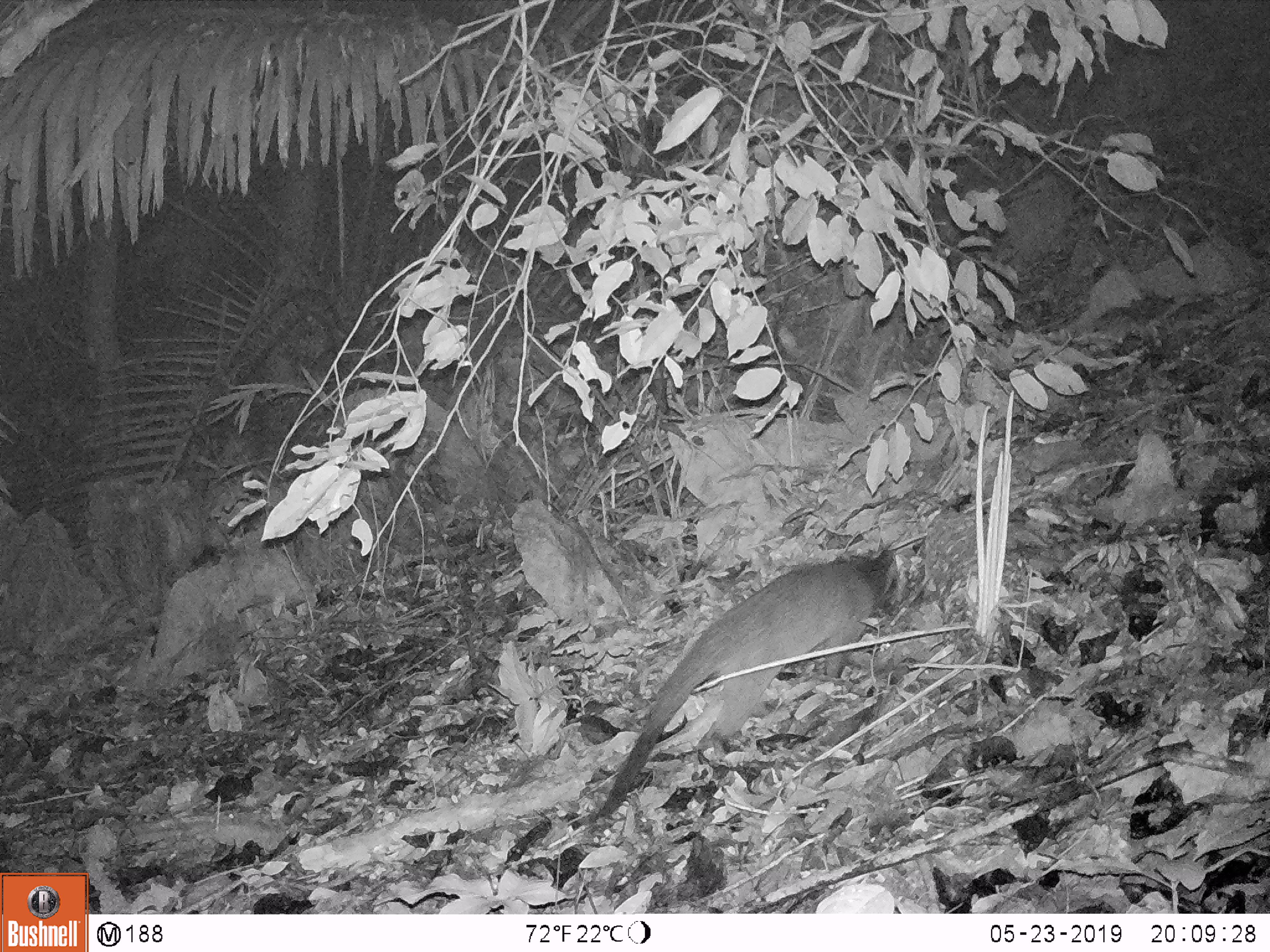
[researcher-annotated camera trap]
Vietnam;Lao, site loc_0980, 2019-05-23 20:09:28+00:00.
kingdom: Animalia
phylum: Chordata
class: Mammalia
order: Carnivora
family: Viverridae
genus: Paguma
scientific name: Paguma larvata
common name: masked palm civet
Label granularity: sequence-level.